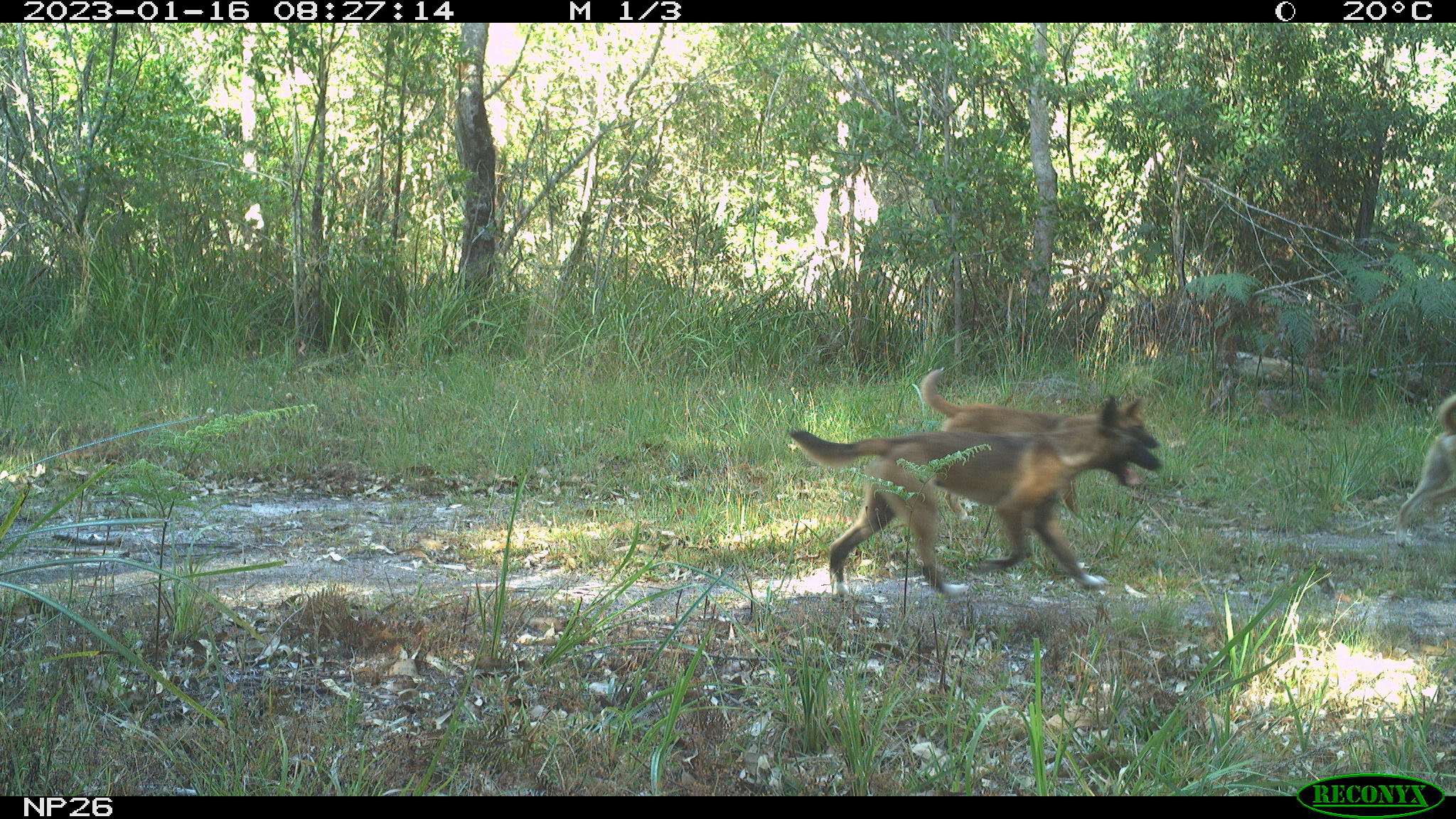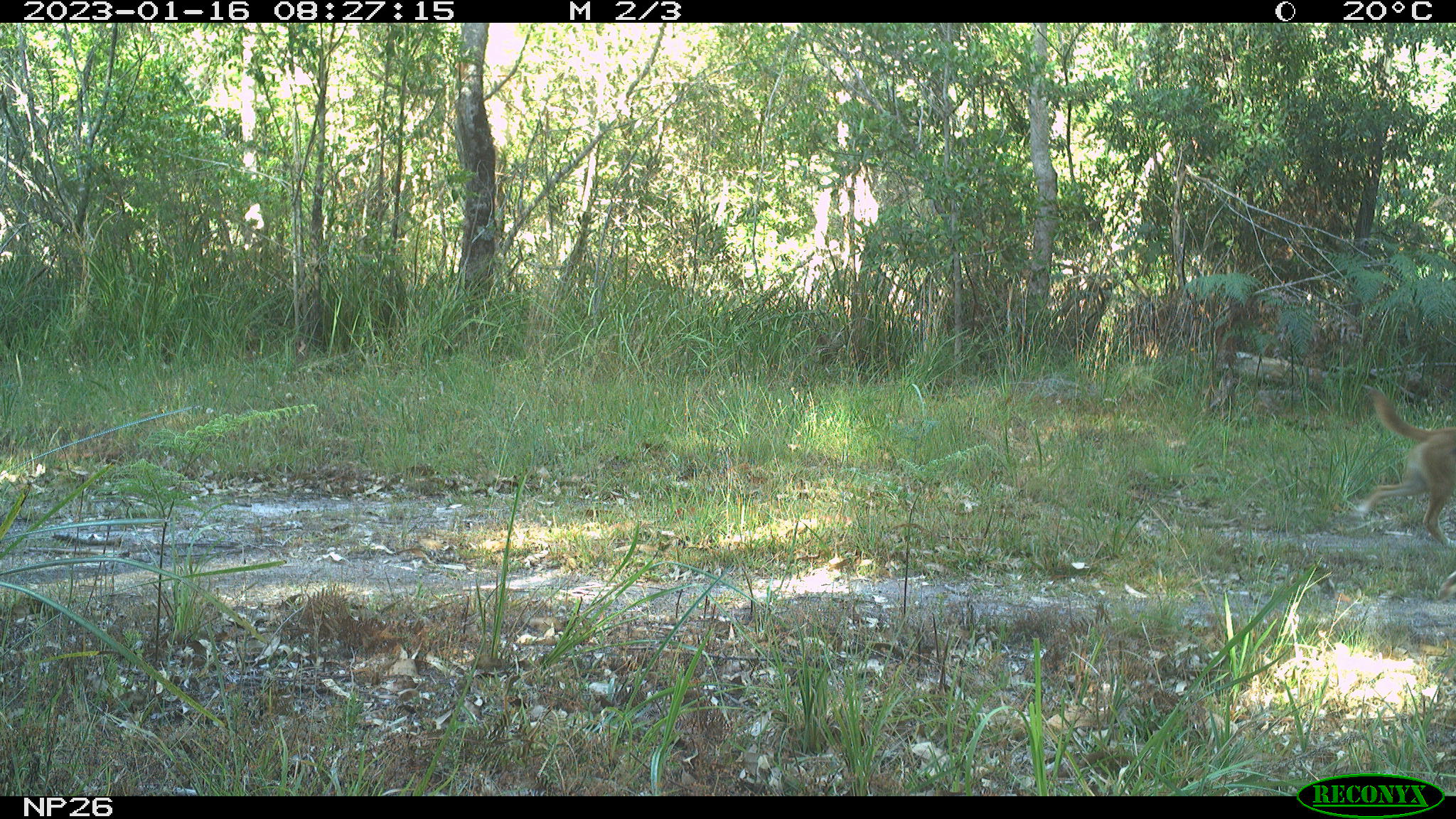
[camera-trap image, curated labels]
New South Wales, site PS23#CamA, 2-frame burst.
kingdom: Animalia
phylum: Chordata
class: Mammalia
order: Carnivora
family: Canidae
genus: Canis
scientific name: Canis familiaris dingo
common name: dingo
Dingo (Canis familiaris dingo).